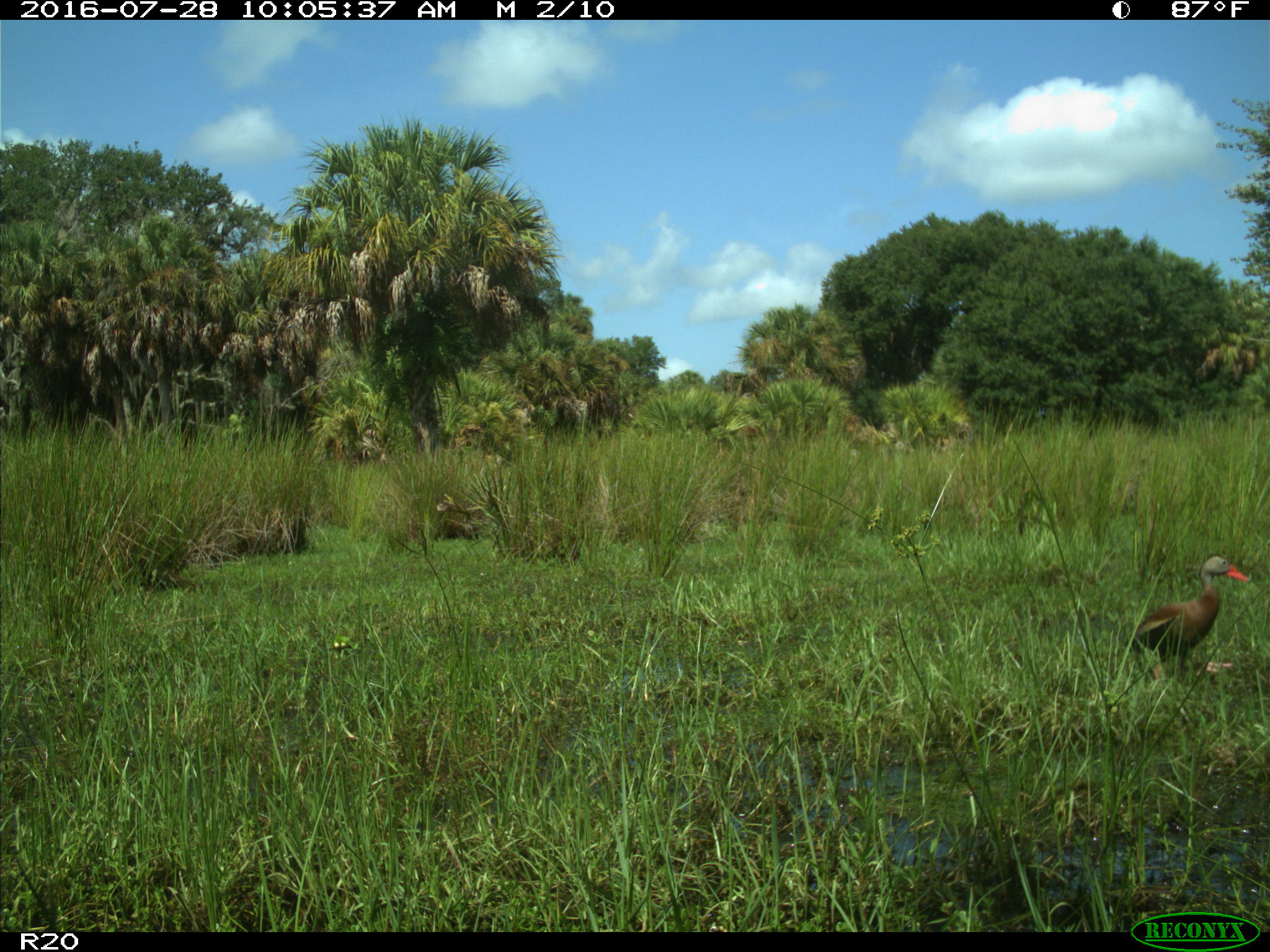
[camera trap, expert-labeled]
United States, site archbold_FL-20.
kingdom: Animalia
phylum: Chordata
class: Aves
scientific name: Aves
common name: birds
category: unidentified bird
Unidentified bird (birds) (Aves).